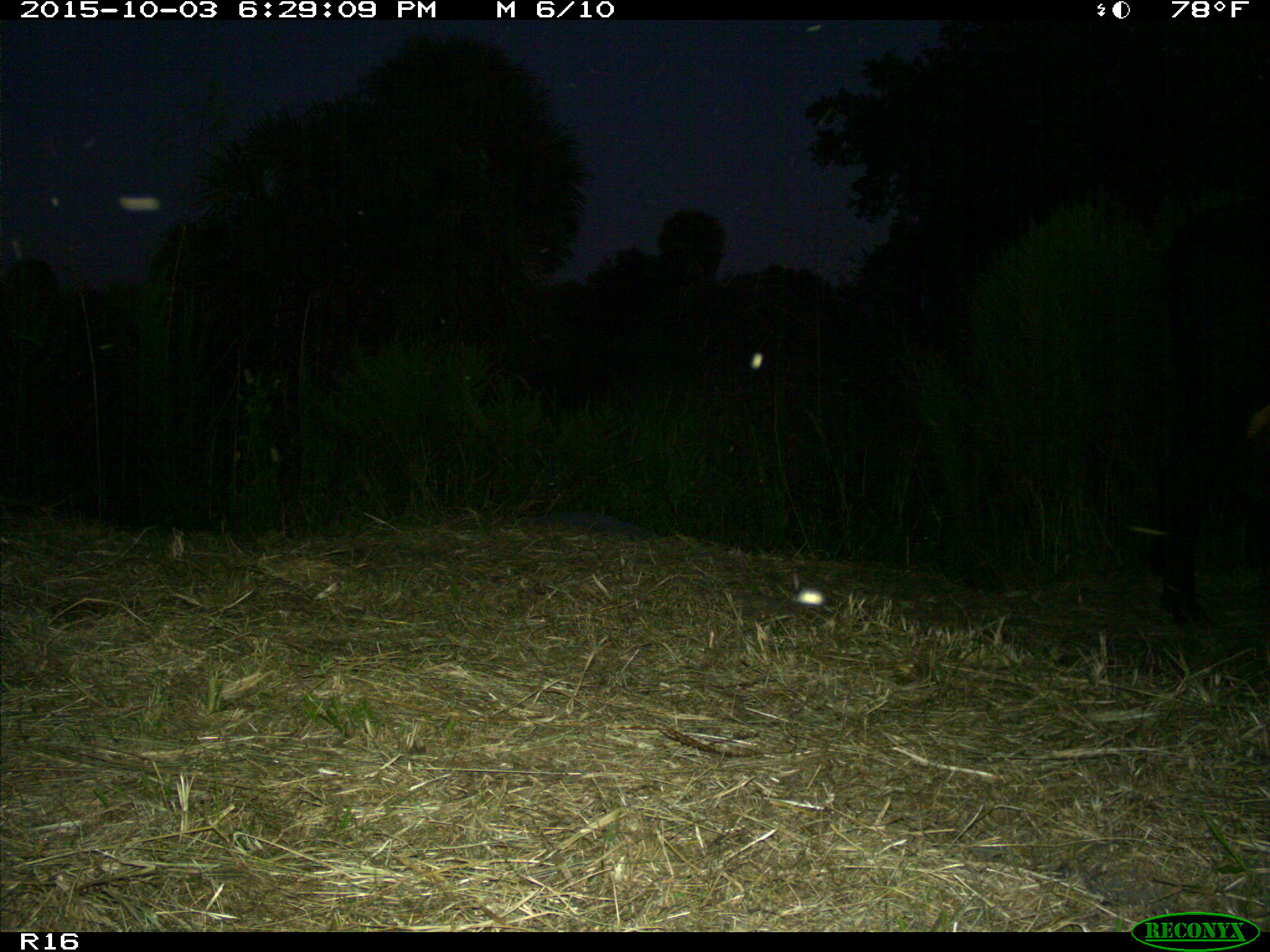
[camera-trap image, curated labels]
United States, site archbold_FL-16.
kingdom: Animalia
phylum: Chordata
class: Mammalia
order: Artiodactyla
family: Bovidae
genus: Bos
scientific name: Bos taurus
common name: domestic cow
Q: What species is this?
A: Bos taurus (domestic cow).